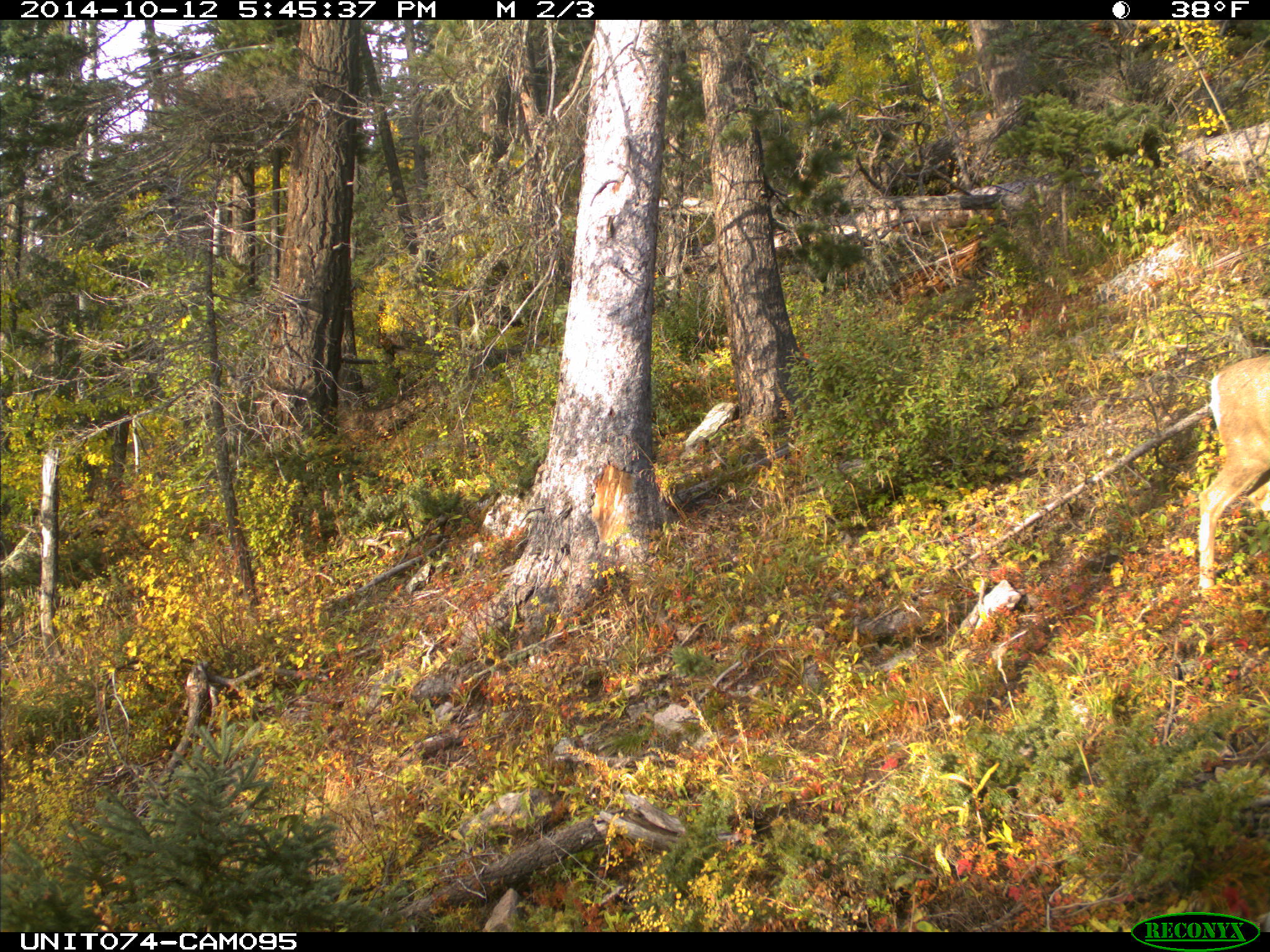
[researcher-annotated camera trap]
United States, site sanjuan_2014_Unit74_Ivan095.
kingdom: Animalia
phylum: Chordata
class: Mammalia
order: Artiodactyla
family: Cervidae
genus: Odocoileus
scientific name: Odocoileus hemionus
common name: mule deer